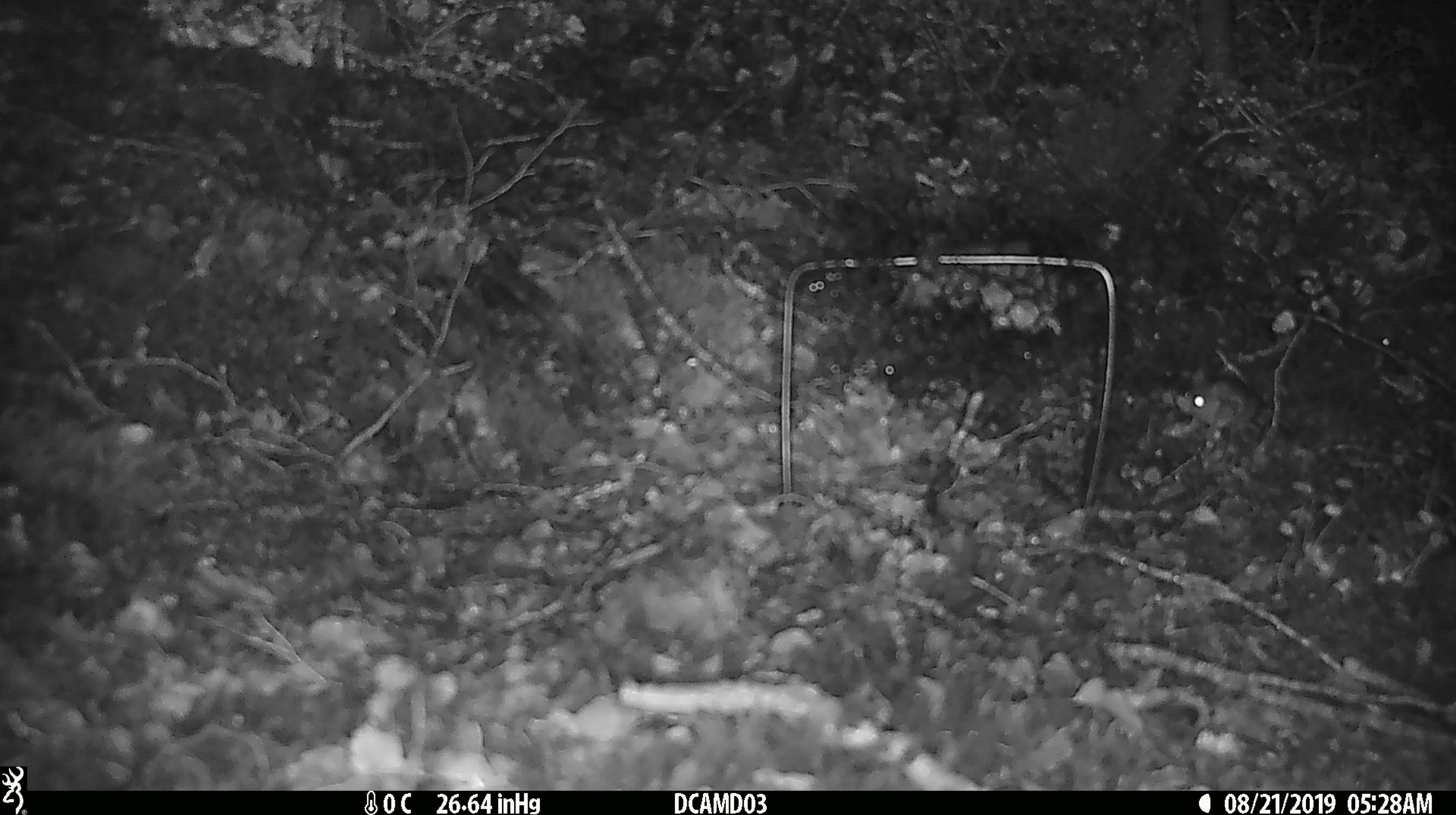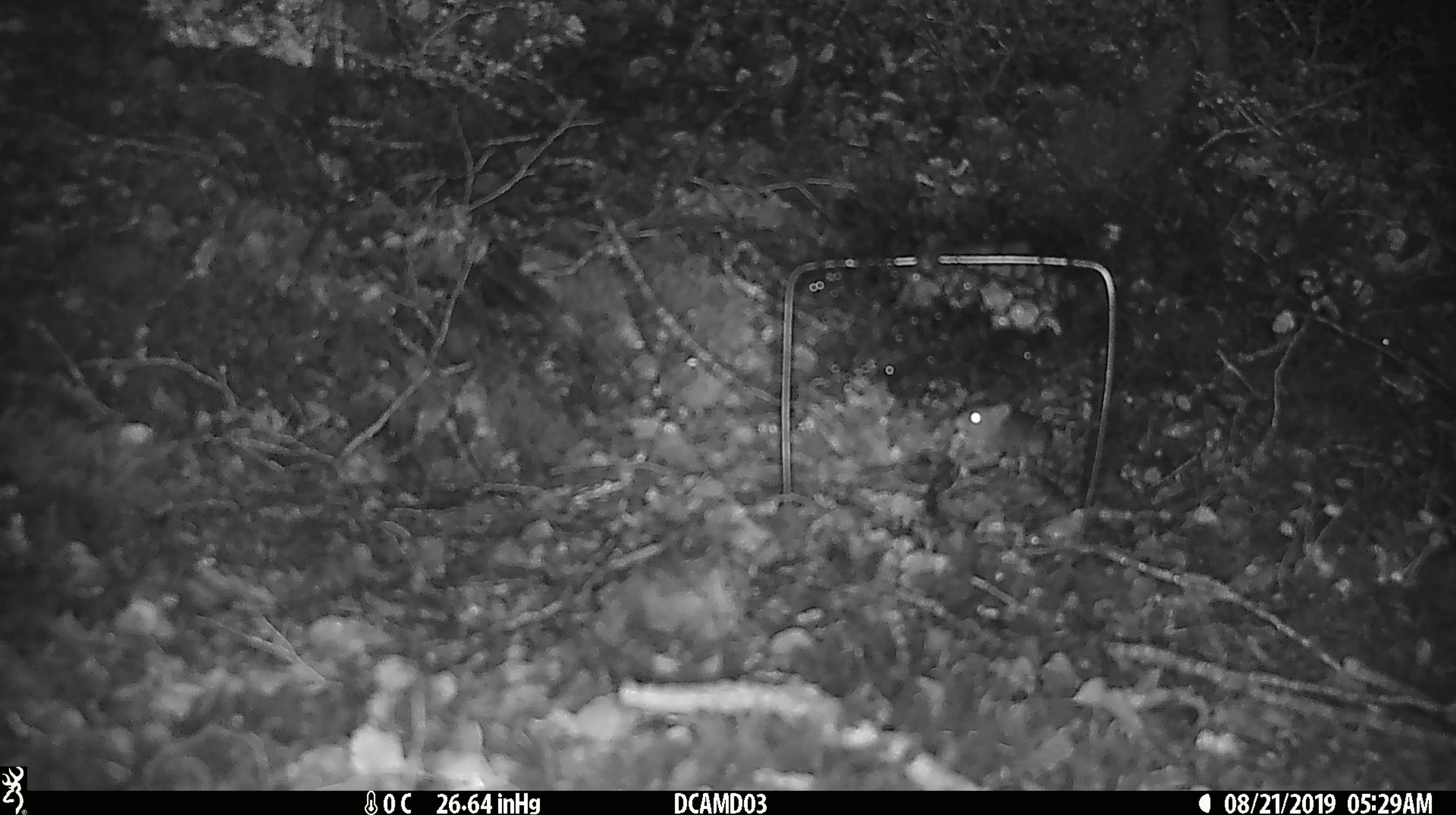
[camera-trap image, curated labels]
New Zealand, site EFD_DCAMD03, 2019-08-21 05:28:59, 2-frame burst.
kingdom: Animalia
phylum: Chordata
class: Mammalia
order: Rodentia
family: Muridae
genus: Mus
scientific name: Mus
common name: mouse